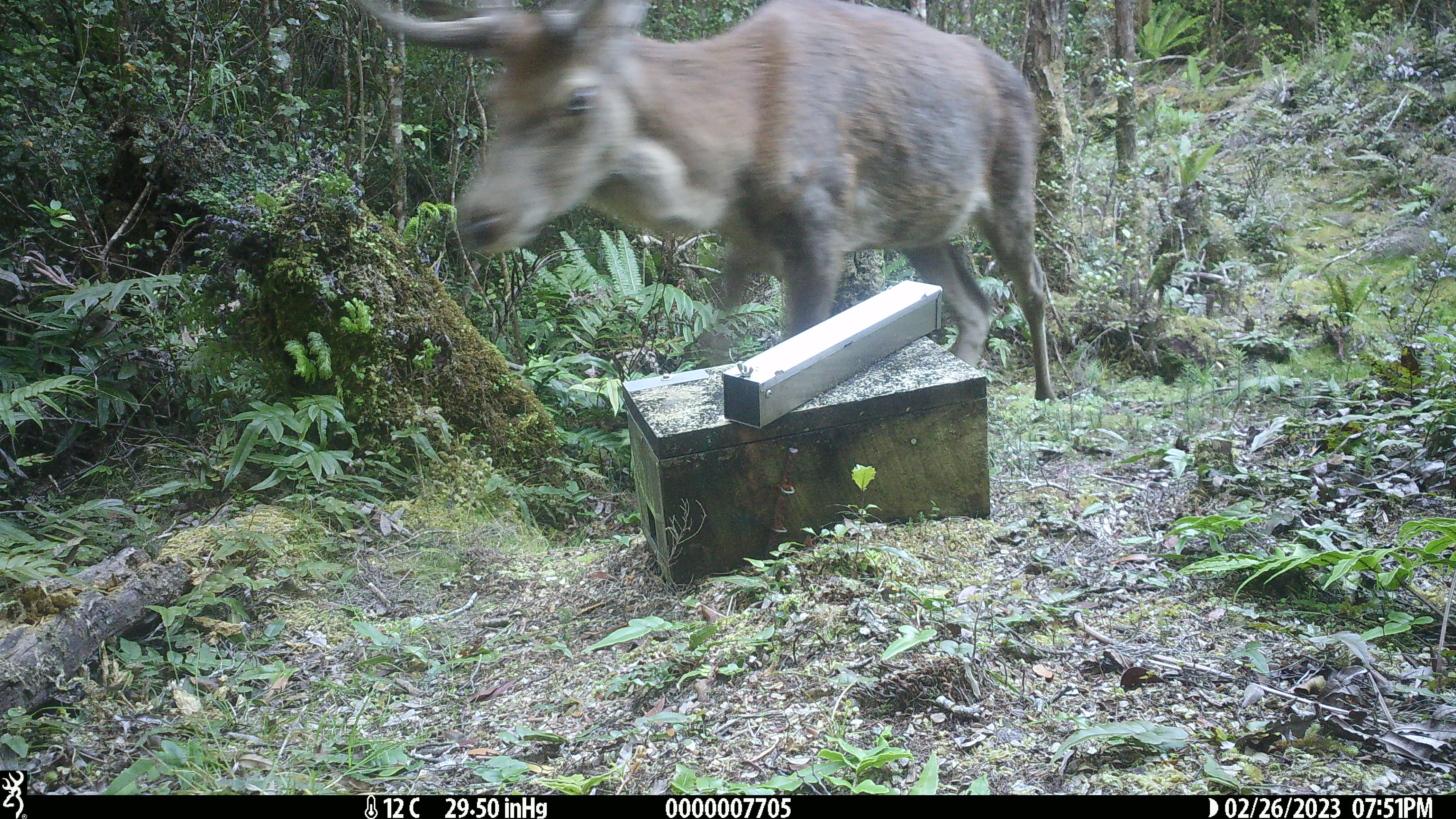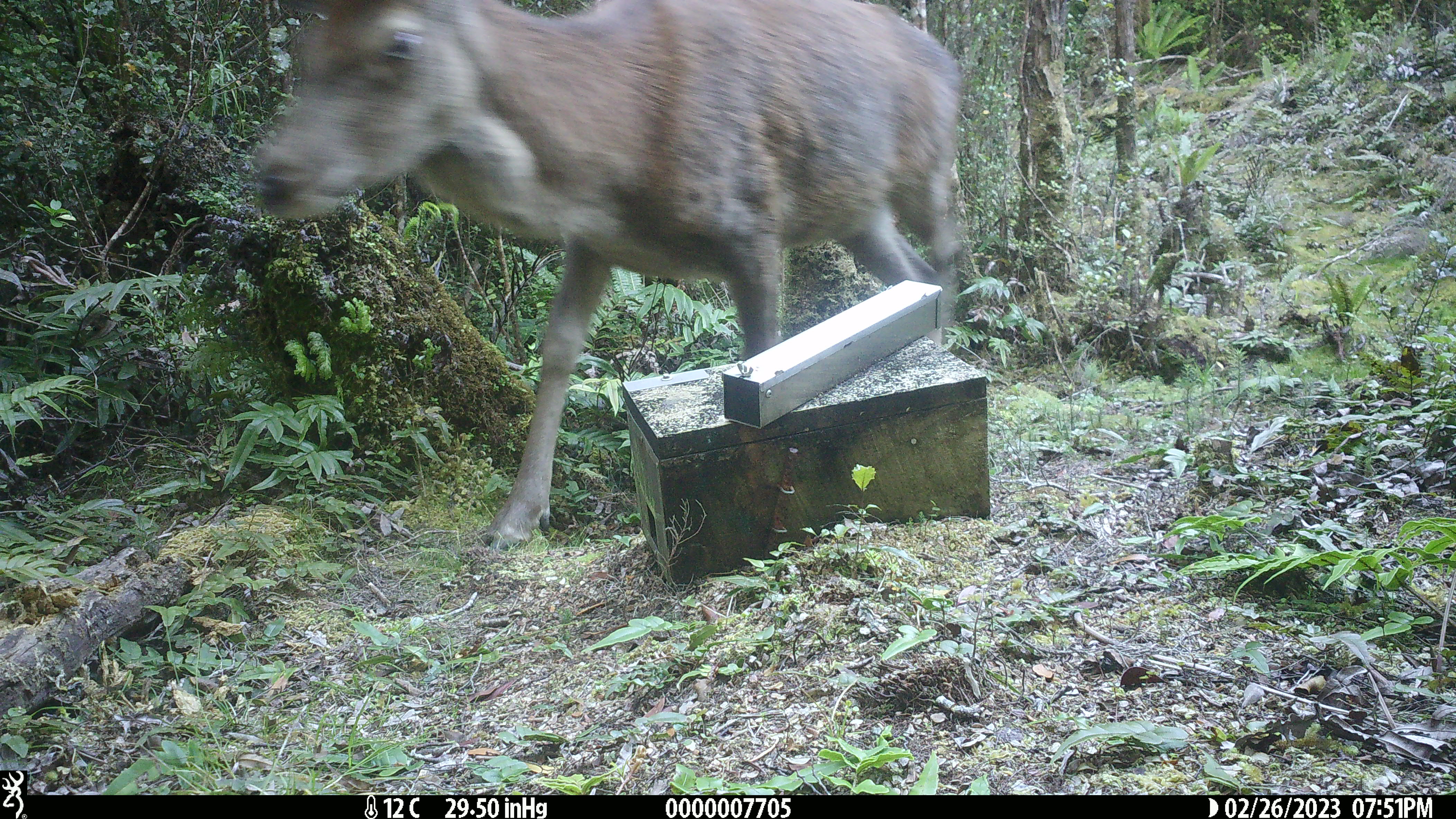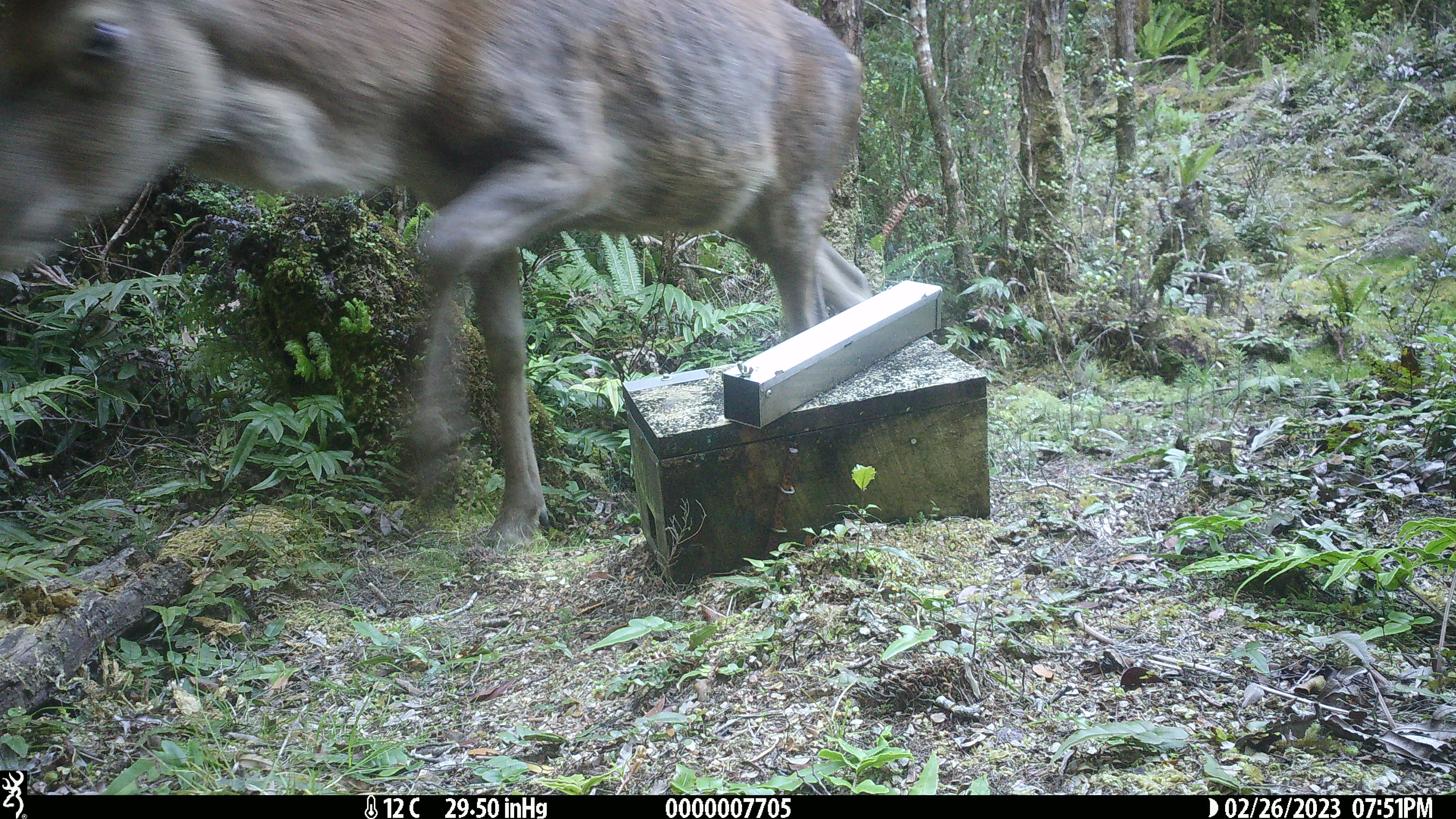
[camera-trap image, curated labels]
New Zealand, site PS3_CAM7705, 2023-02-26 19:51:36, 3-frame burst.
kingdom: Animalia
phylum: Chordata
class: Mammalia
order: Artiodactyla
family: Cervidae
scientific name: Cervidae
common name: deer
Deer (Cervidae).